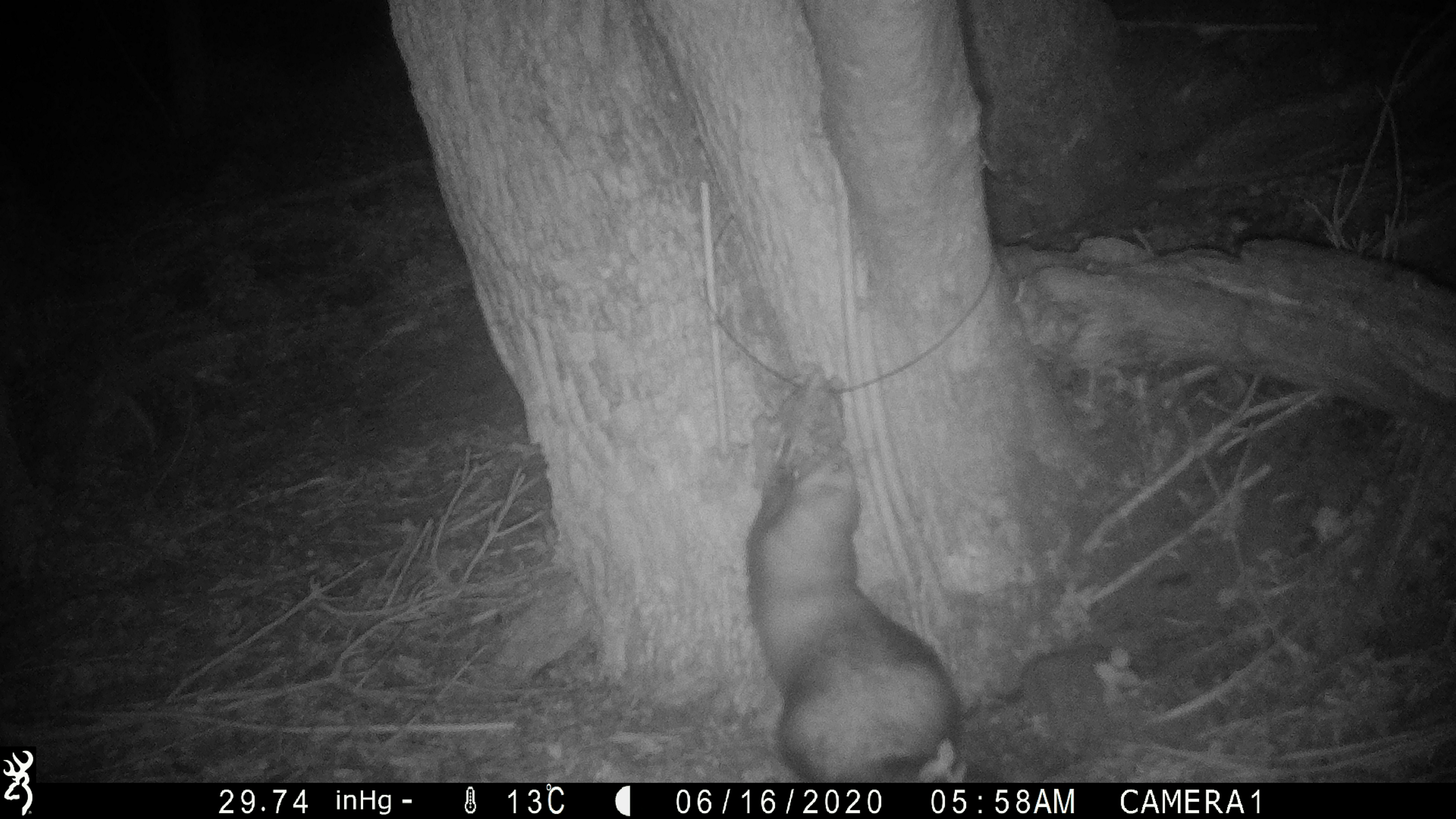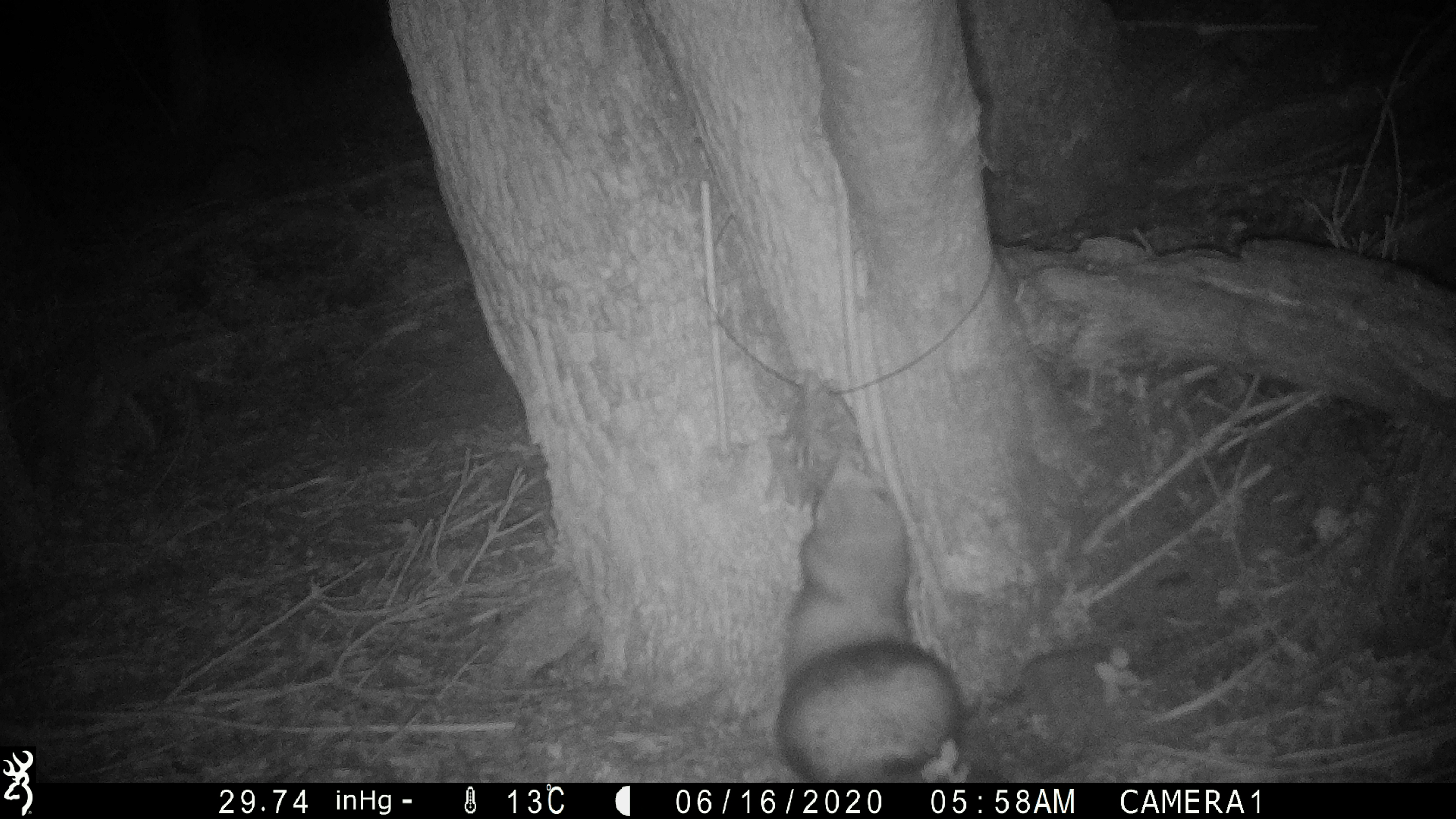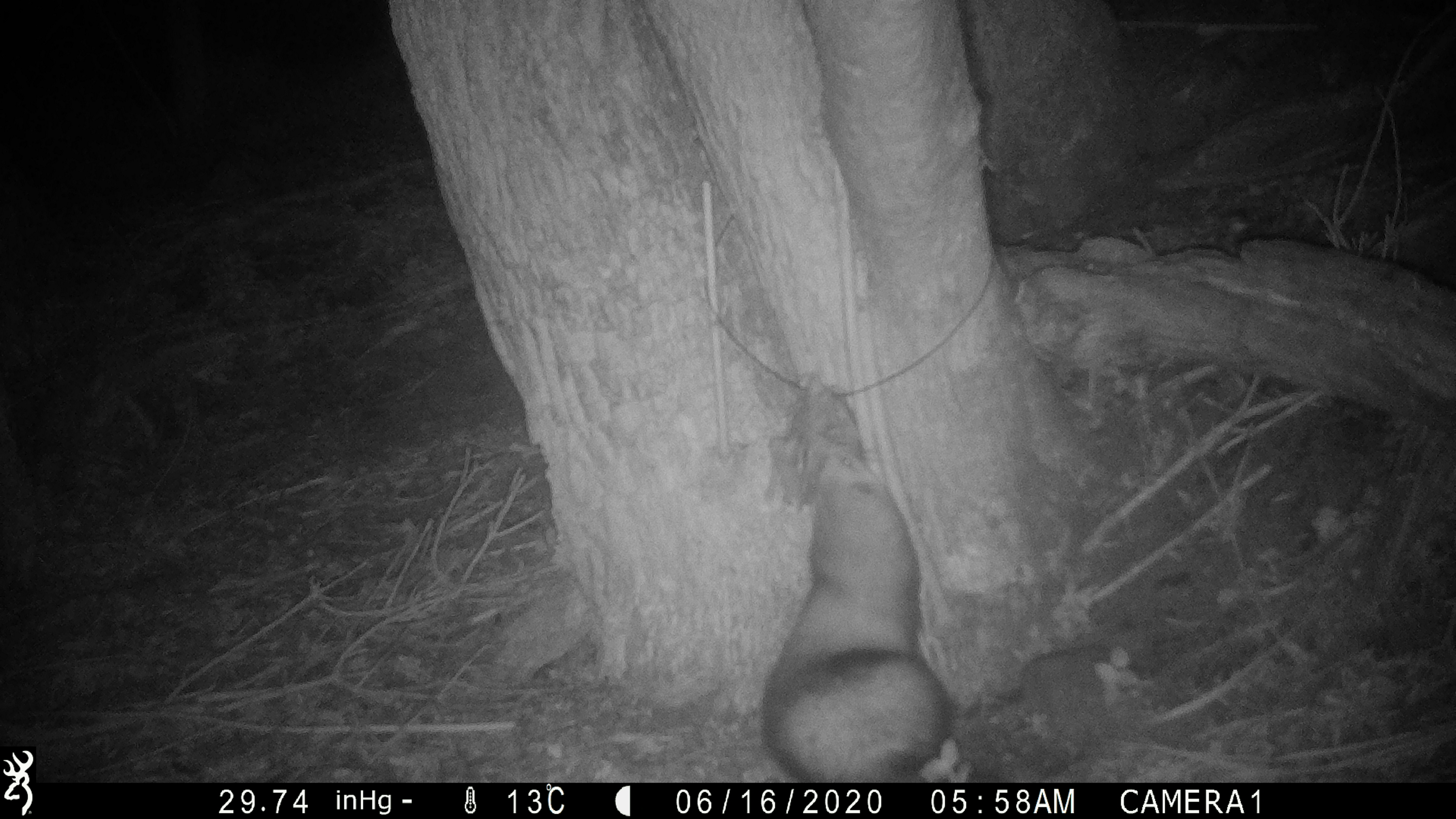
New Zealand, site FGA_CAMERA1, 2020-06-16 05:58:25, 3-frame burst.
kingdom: Animalia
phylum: Chordata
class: Mammalia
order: Carnivora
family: Mustelidae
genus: Mustela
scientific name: Mustela furo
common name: ferret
Ferret (Mustela furo).